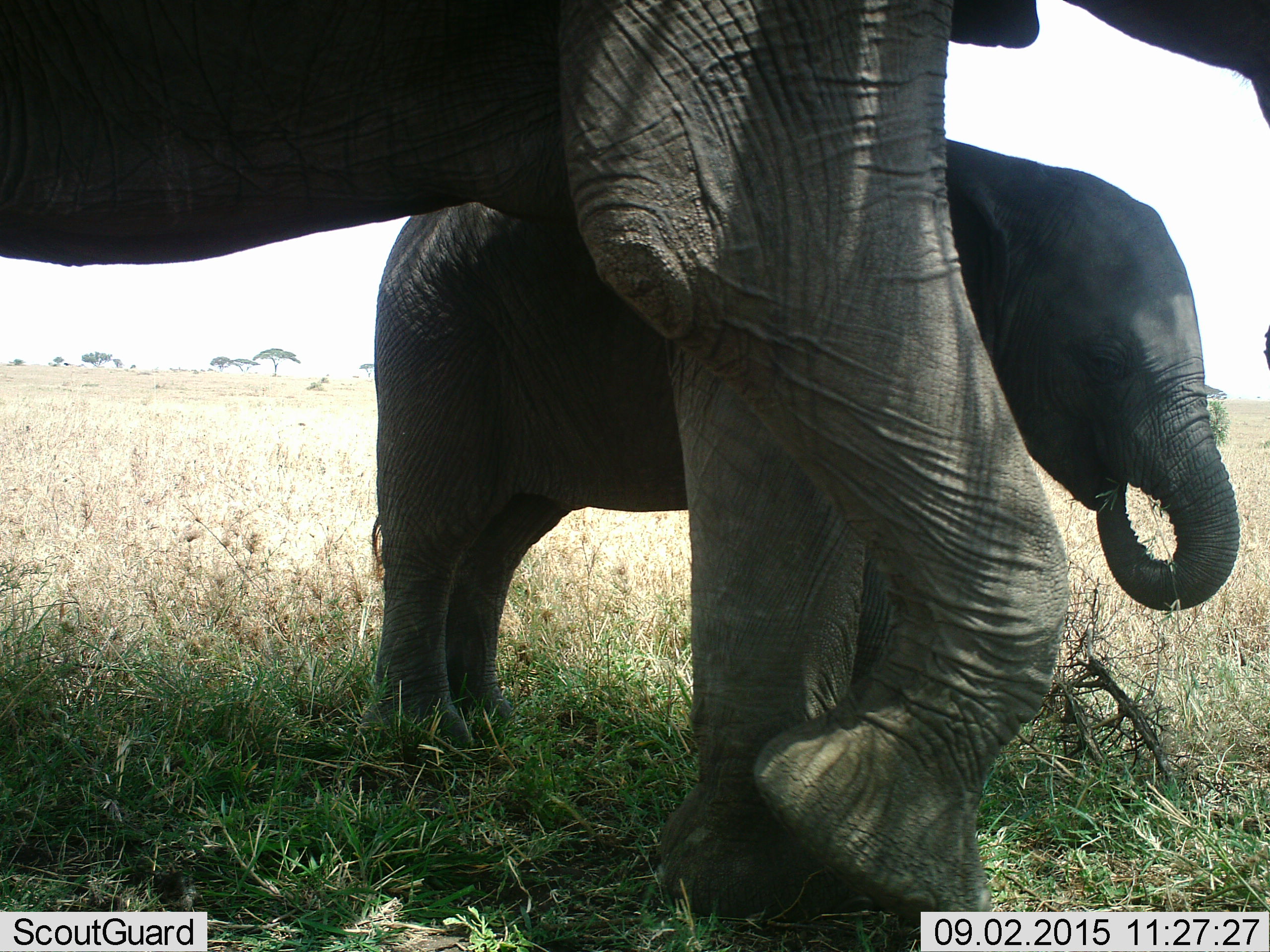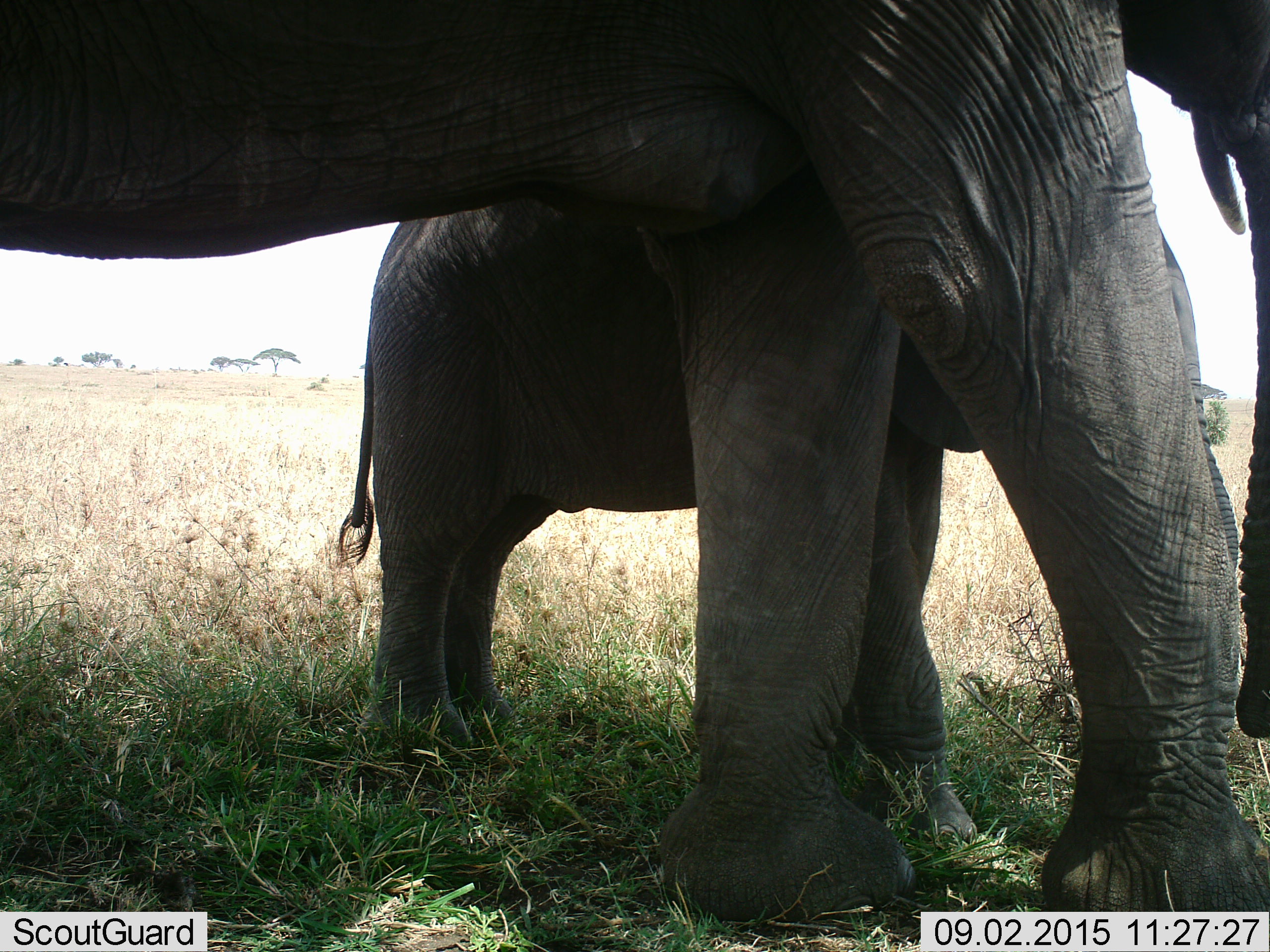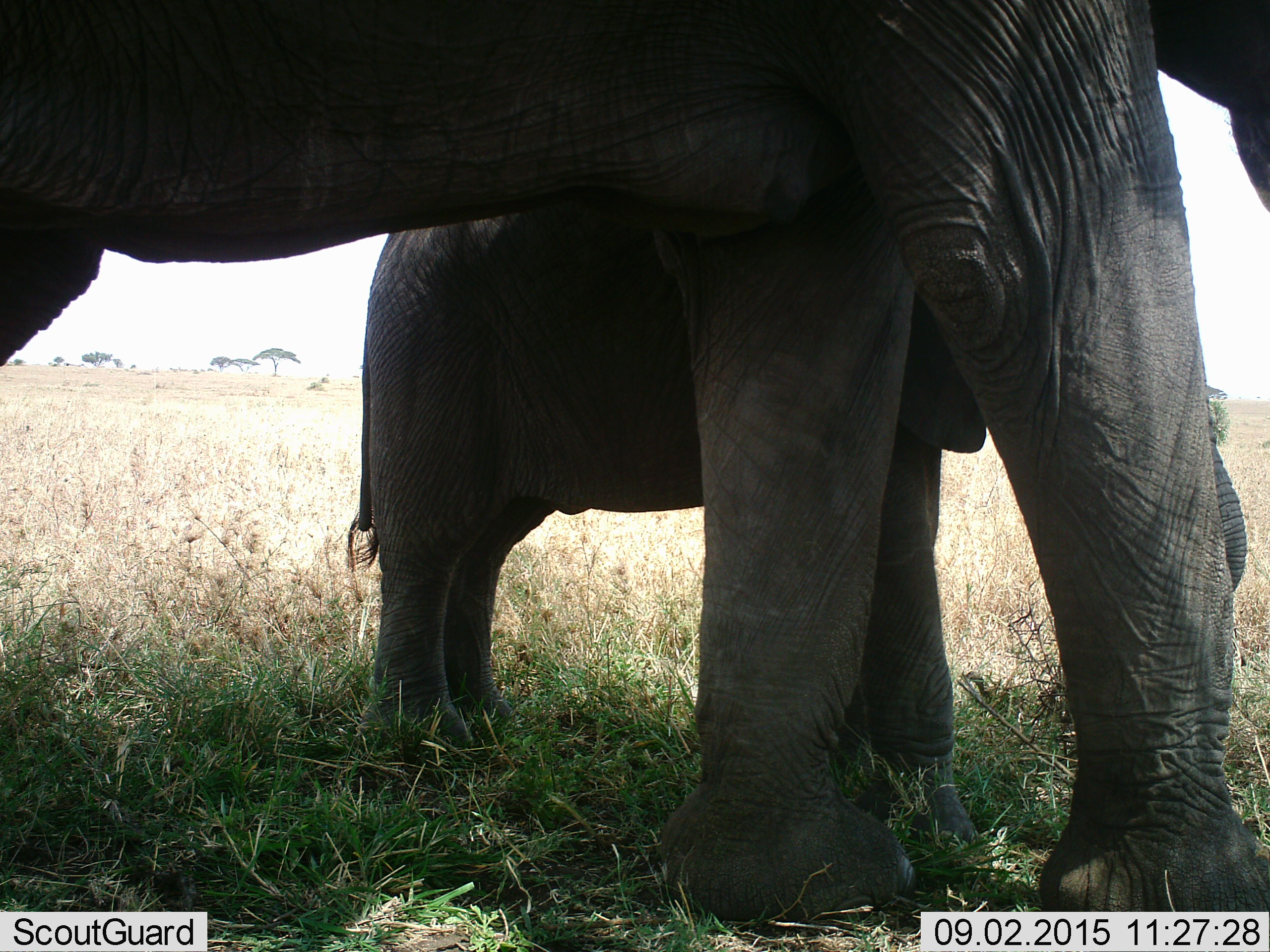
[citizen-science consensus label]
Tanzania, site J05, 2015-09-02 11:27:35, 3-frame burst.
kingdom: Animalia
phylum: Chordata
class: Mammalia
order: Proboscidea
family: Elephantidae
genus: Loxodonta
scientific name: Loxodonta africana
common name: african bush elephant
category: elephant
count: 2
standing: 60%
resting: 10%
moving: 40%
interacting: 0%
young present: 100%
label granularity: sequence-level